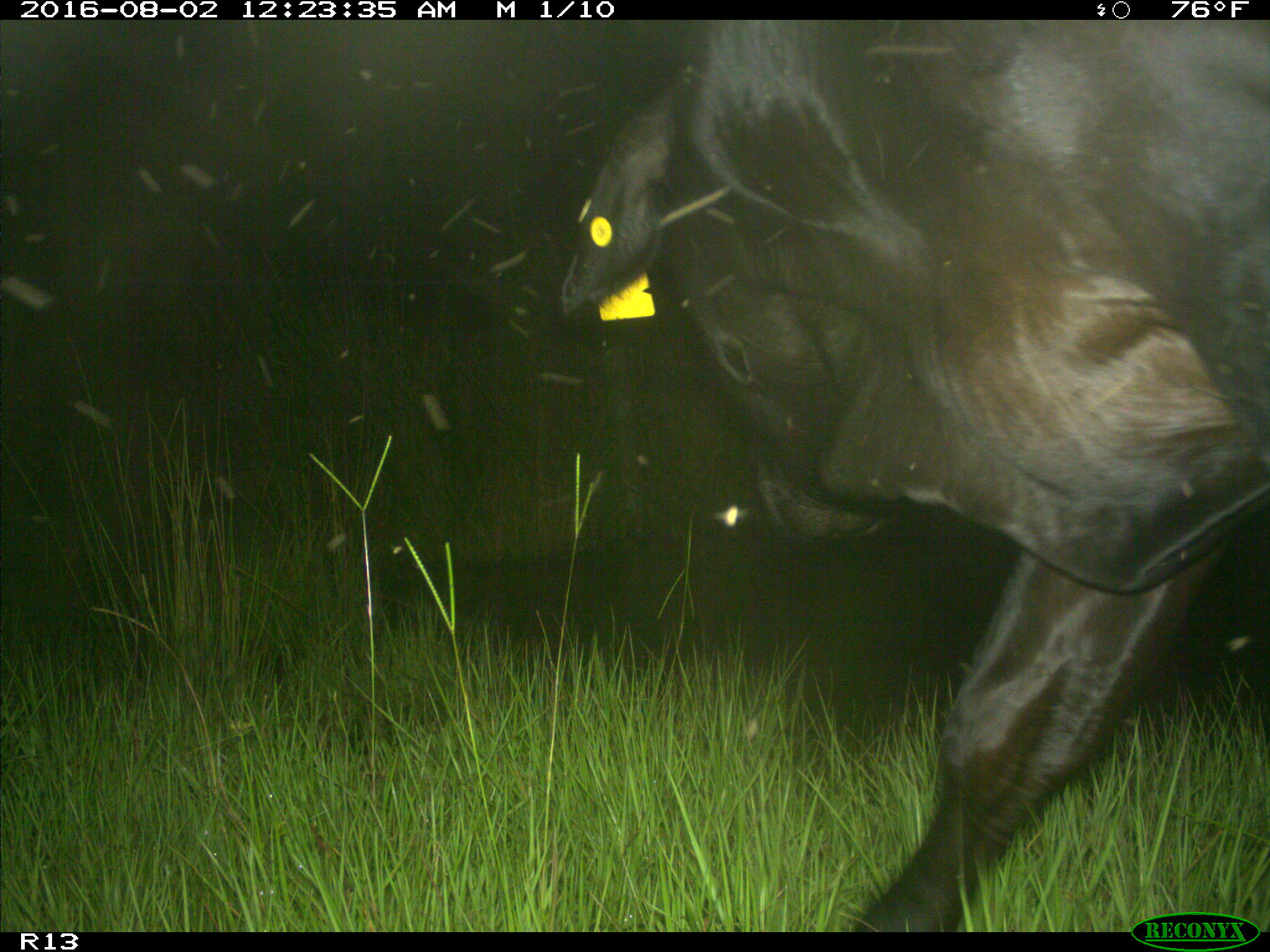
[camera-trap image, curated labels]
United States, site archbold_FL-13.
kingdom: Animalia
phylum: Chordata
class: Mammalia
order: Artiodactyla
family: Bovidae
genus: Bos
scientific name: Bos taurus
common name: domestic cow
Bos taurus (domestic cow).